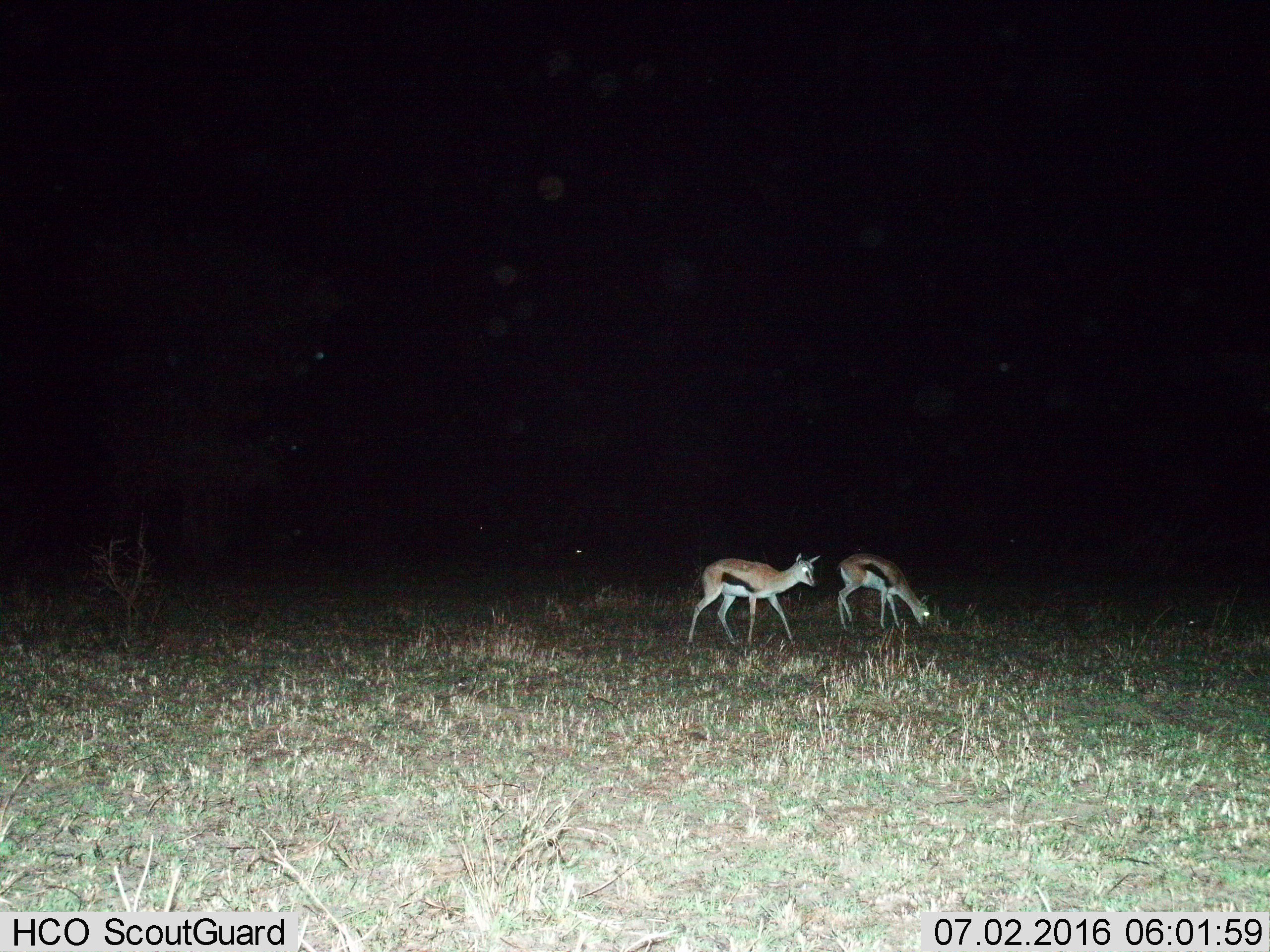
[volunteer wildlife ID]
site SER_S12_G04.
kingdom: Animalia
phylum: Chordata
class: Mammalia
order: Artiodactyla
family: Bovidae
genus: Eudorcas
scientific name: Eudorcas thomsonii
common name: thomson's gazelle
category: gazellethomsons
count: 2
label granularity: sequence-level